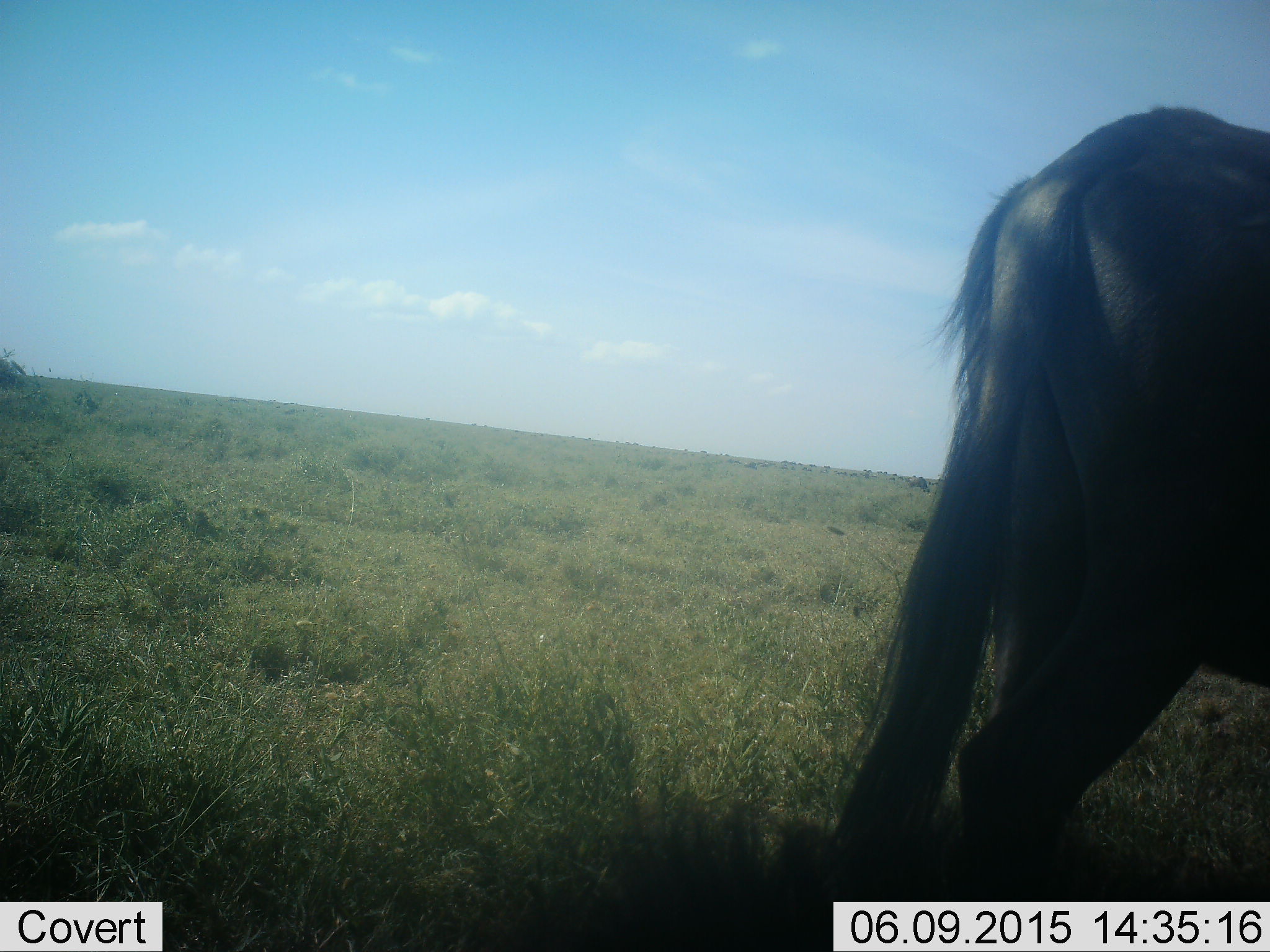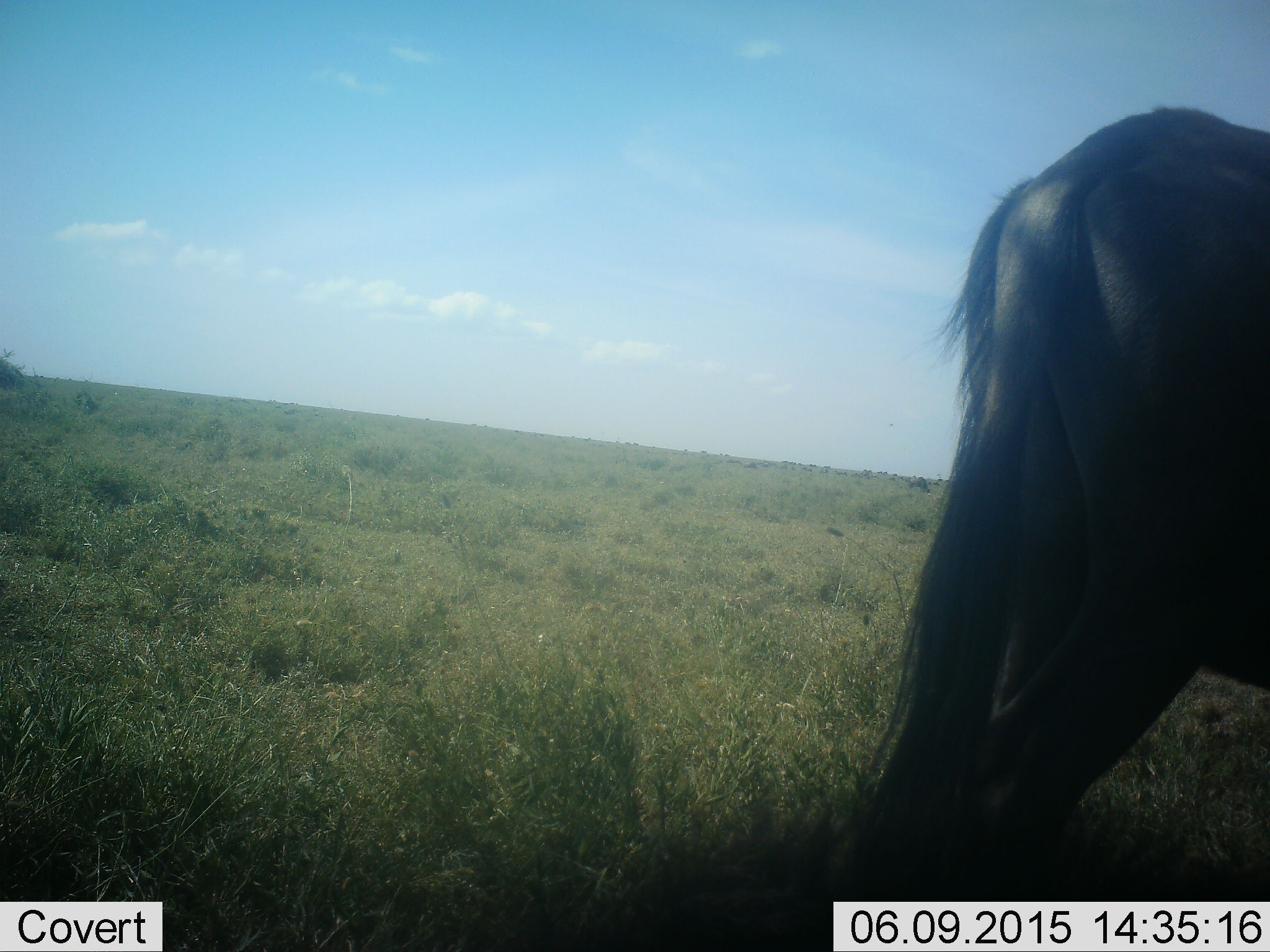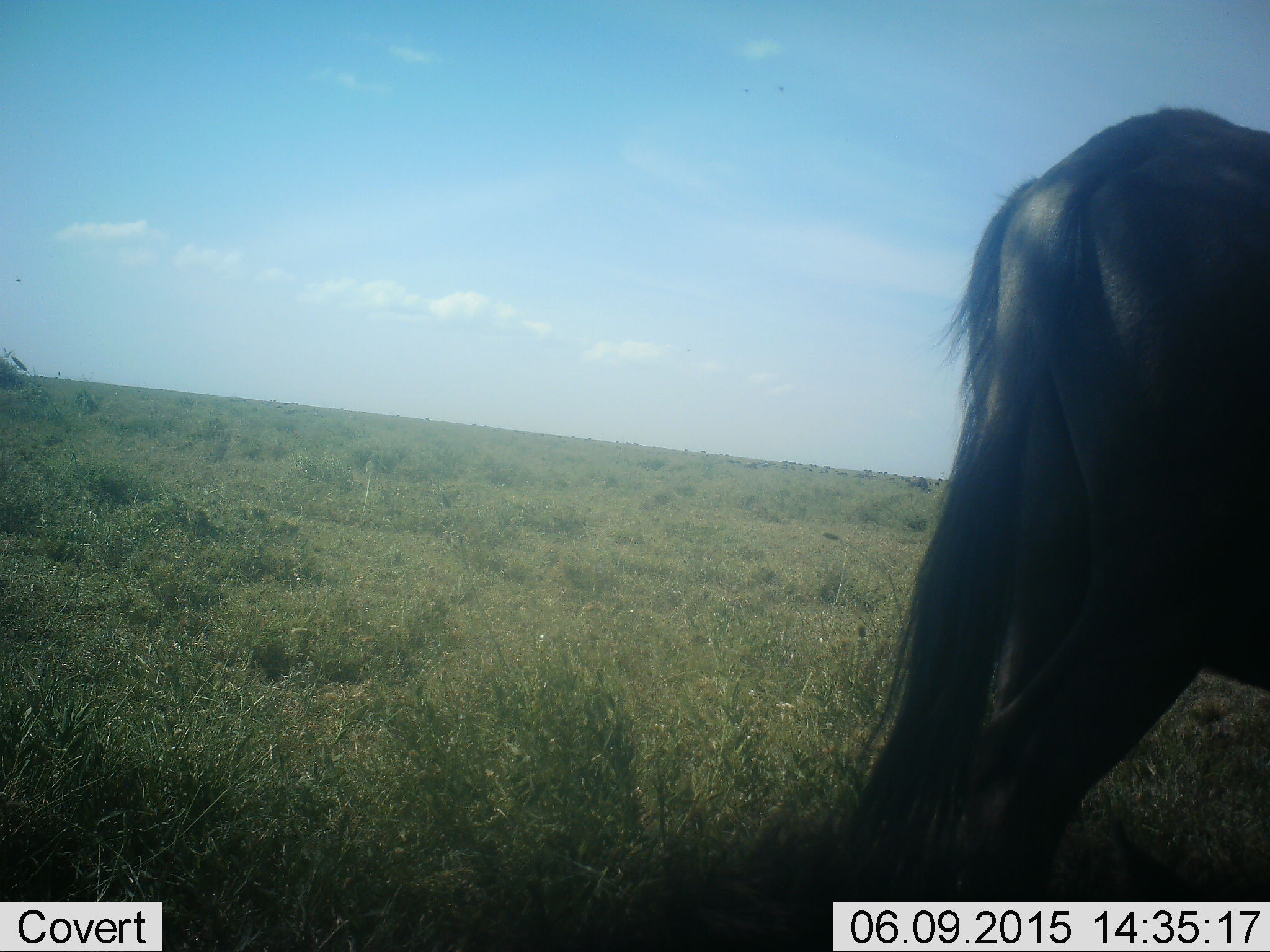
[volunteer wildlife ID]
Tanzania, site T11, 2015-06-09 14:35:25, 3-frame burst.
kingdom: Animalia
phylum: Chordata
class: Mammalia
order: Artiodactyla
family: Bovidae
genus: Connochaetes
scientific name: Connochaetes taurinus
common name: blue wildebeest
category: wildebeest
Wildebeest (blue wildebeest) (Connochaetes taurinus), count 1. Behavior (volunteer vote fractions): standing 70%, resting 10%, moving 20%, interacting 0%. Young present (vote fraction): 0%. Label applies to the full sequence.